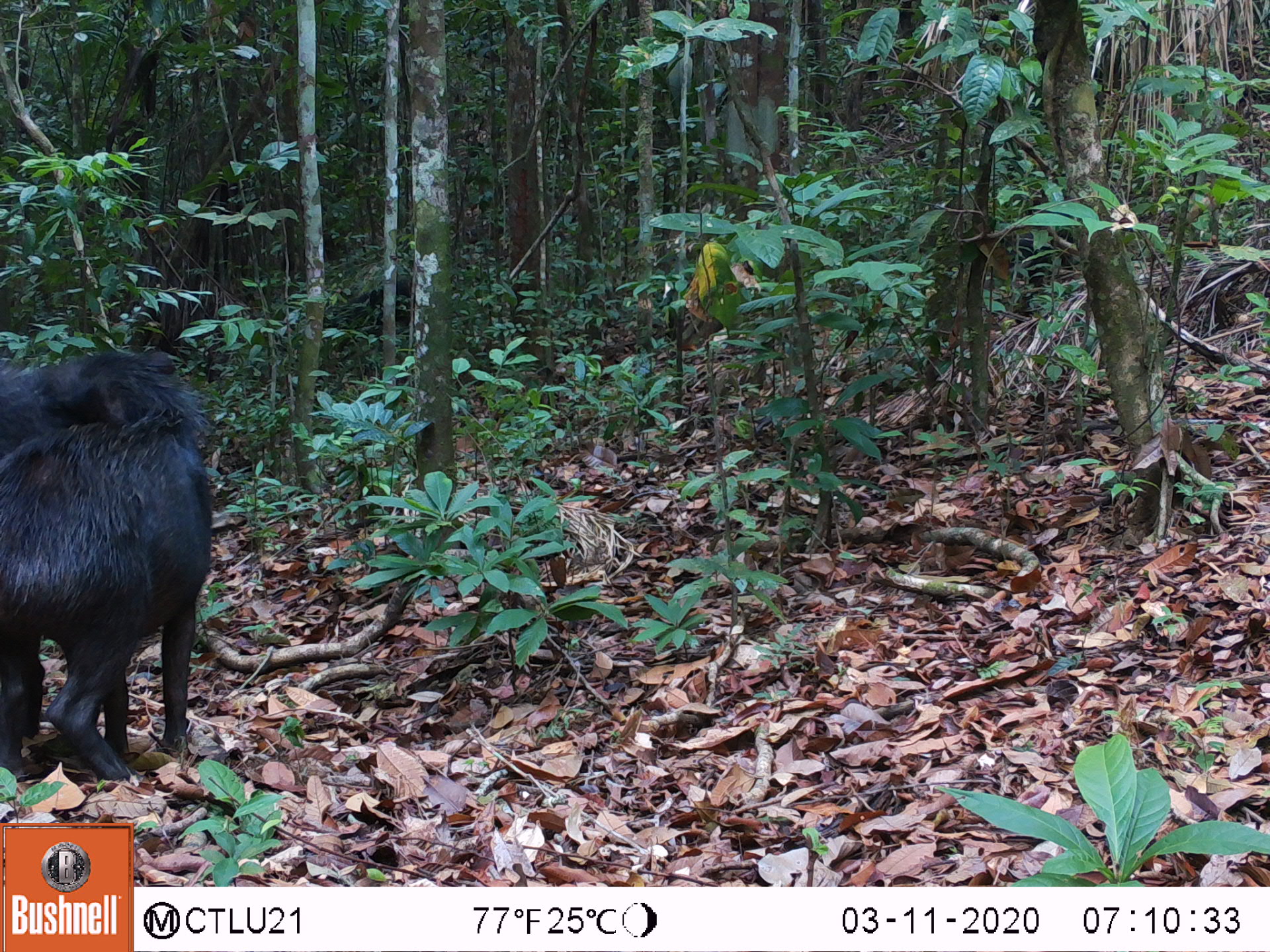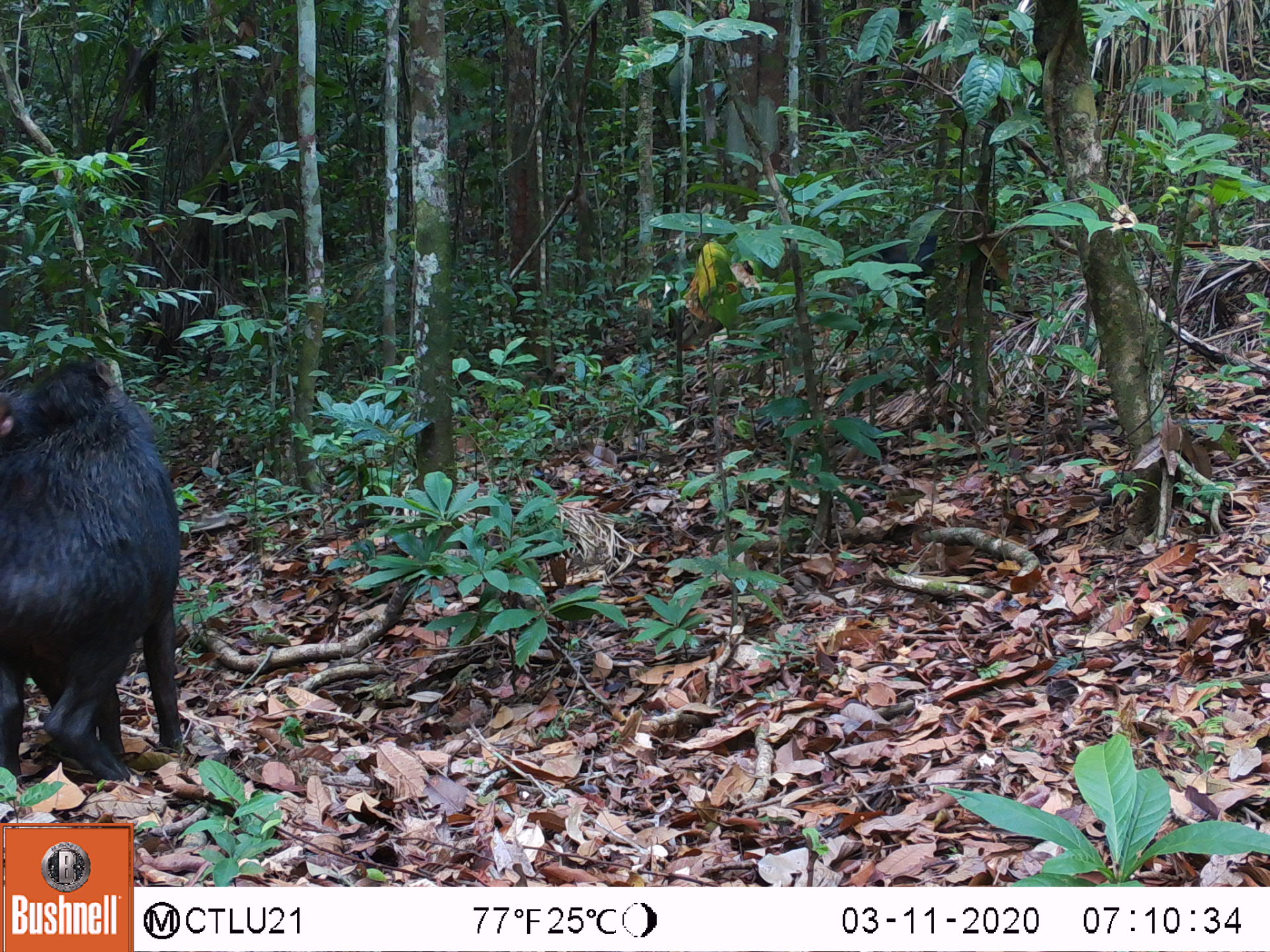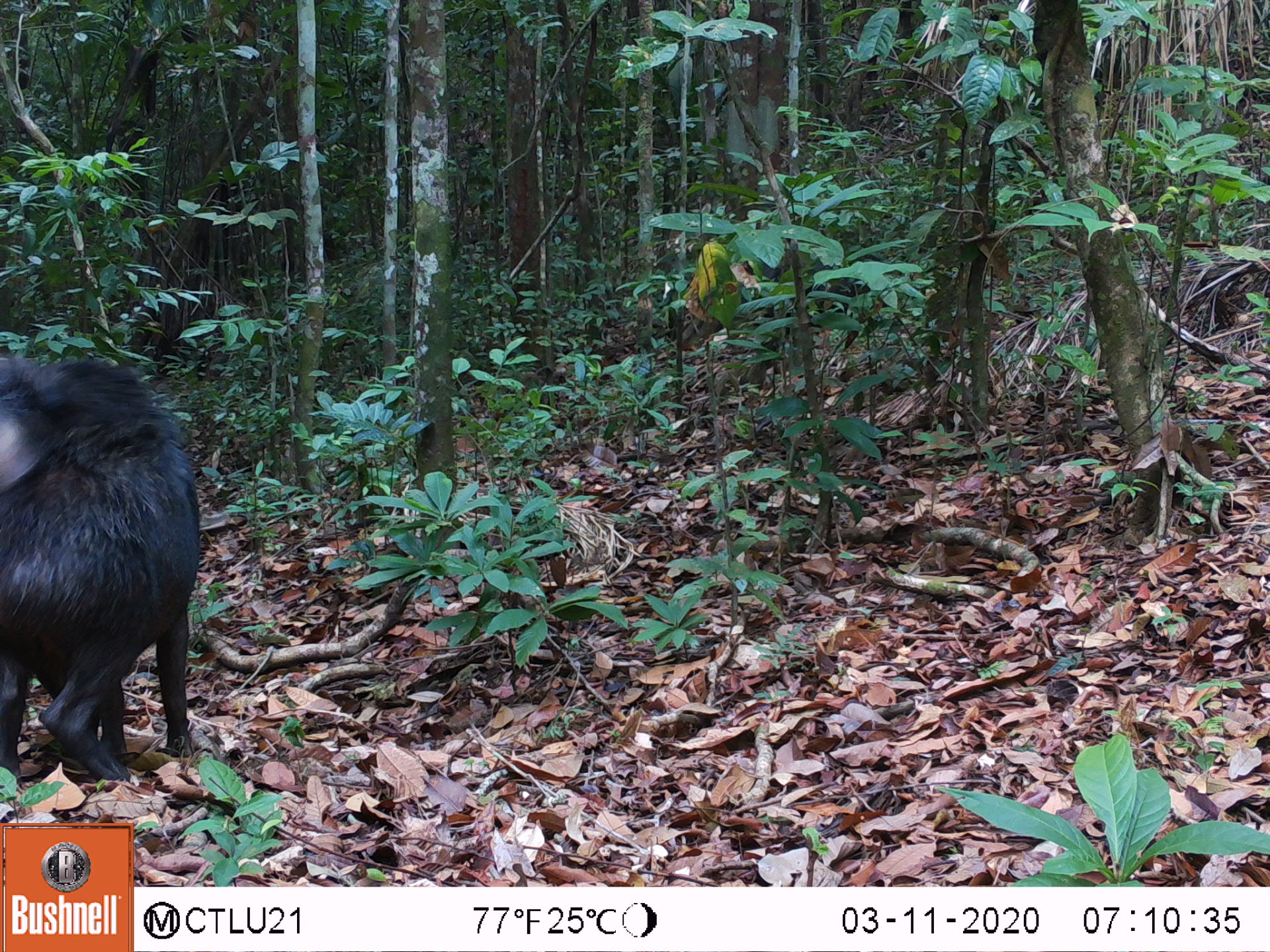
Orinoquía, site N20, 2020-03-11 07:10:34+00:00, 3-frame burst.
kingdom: Animalia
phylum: Chordata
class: Mammalia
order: Artiodactyla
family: Tayassuidae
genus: Tayassu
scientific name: Tayassu pecari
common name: white-lipped peccary